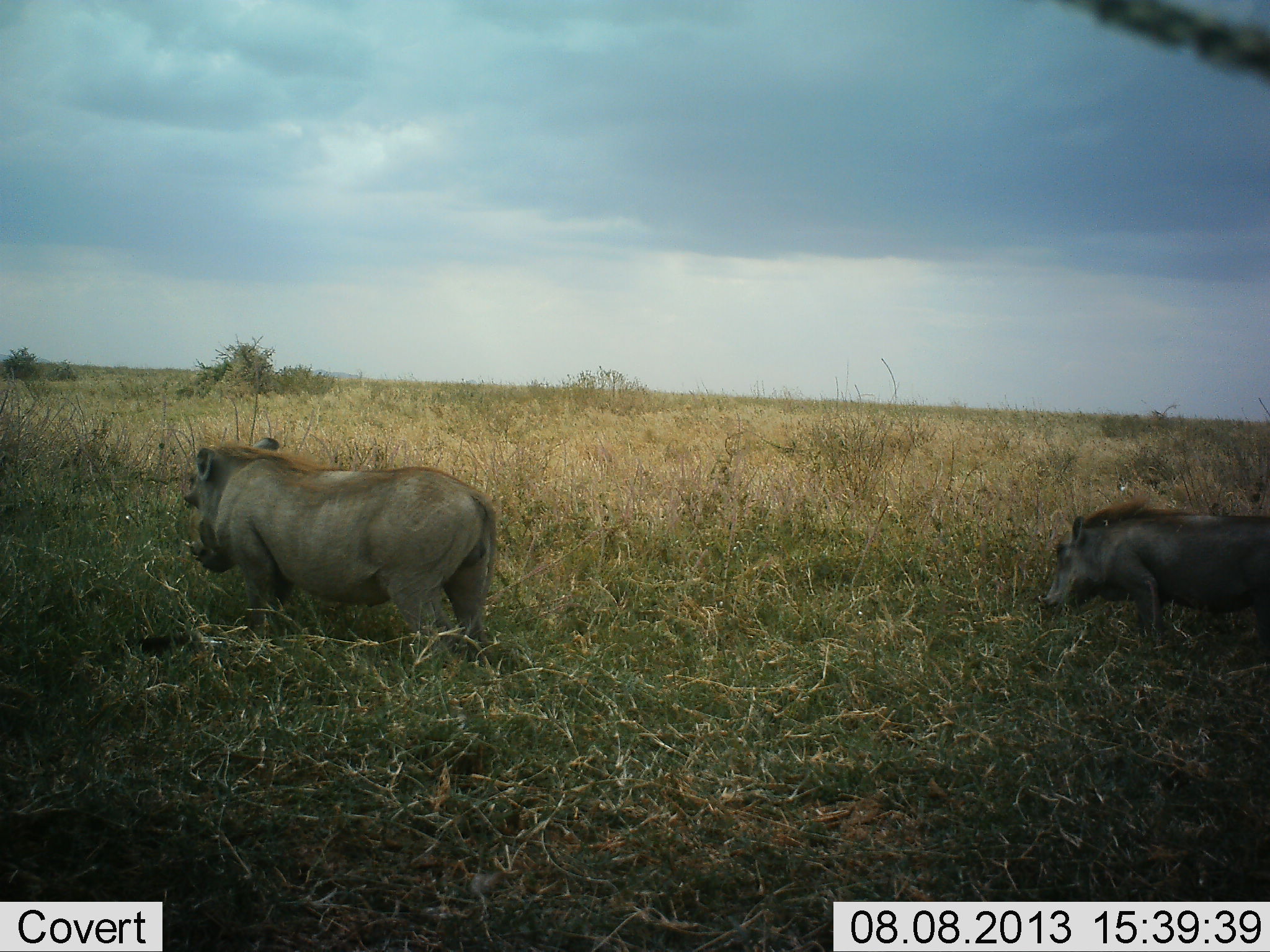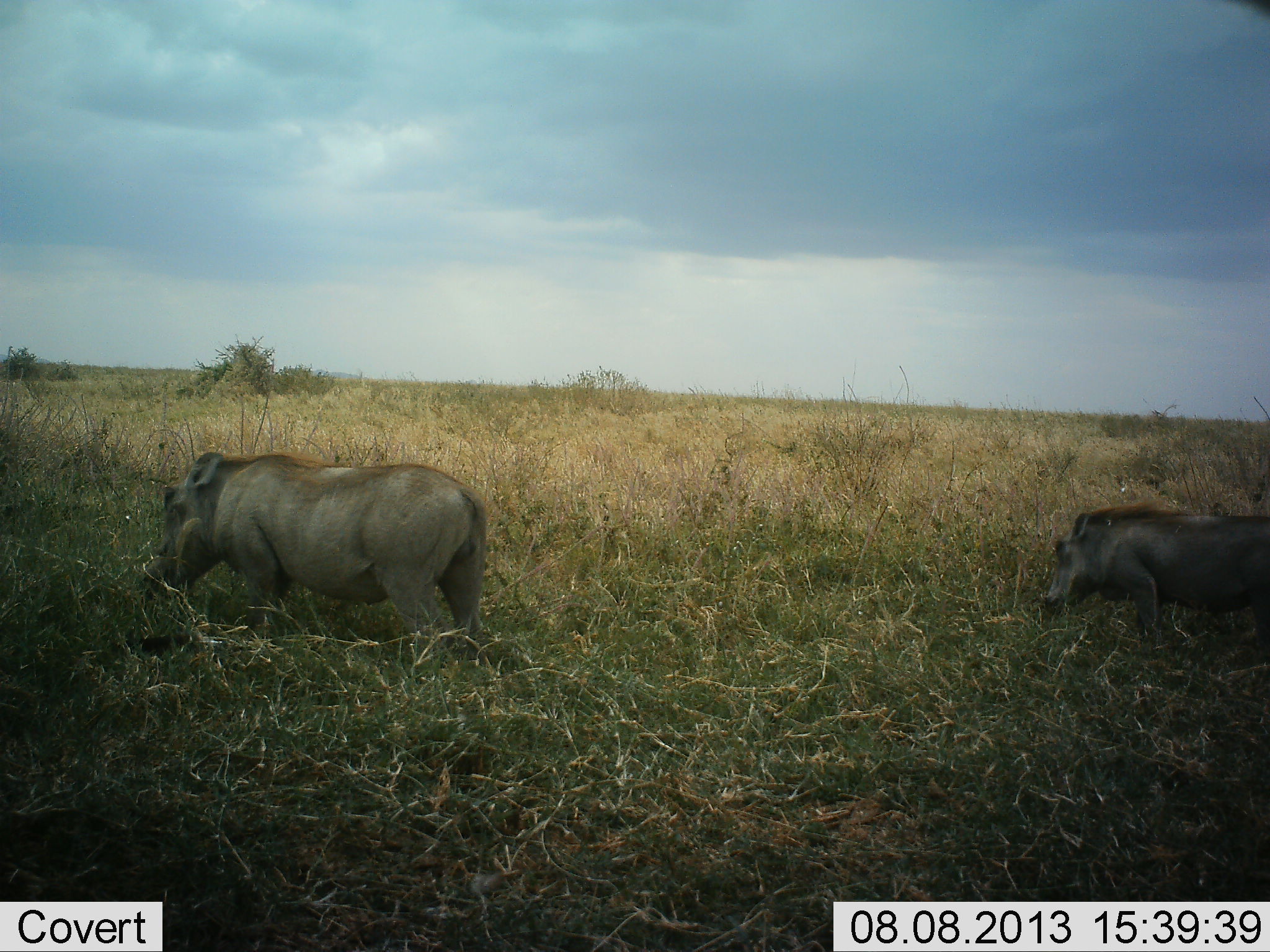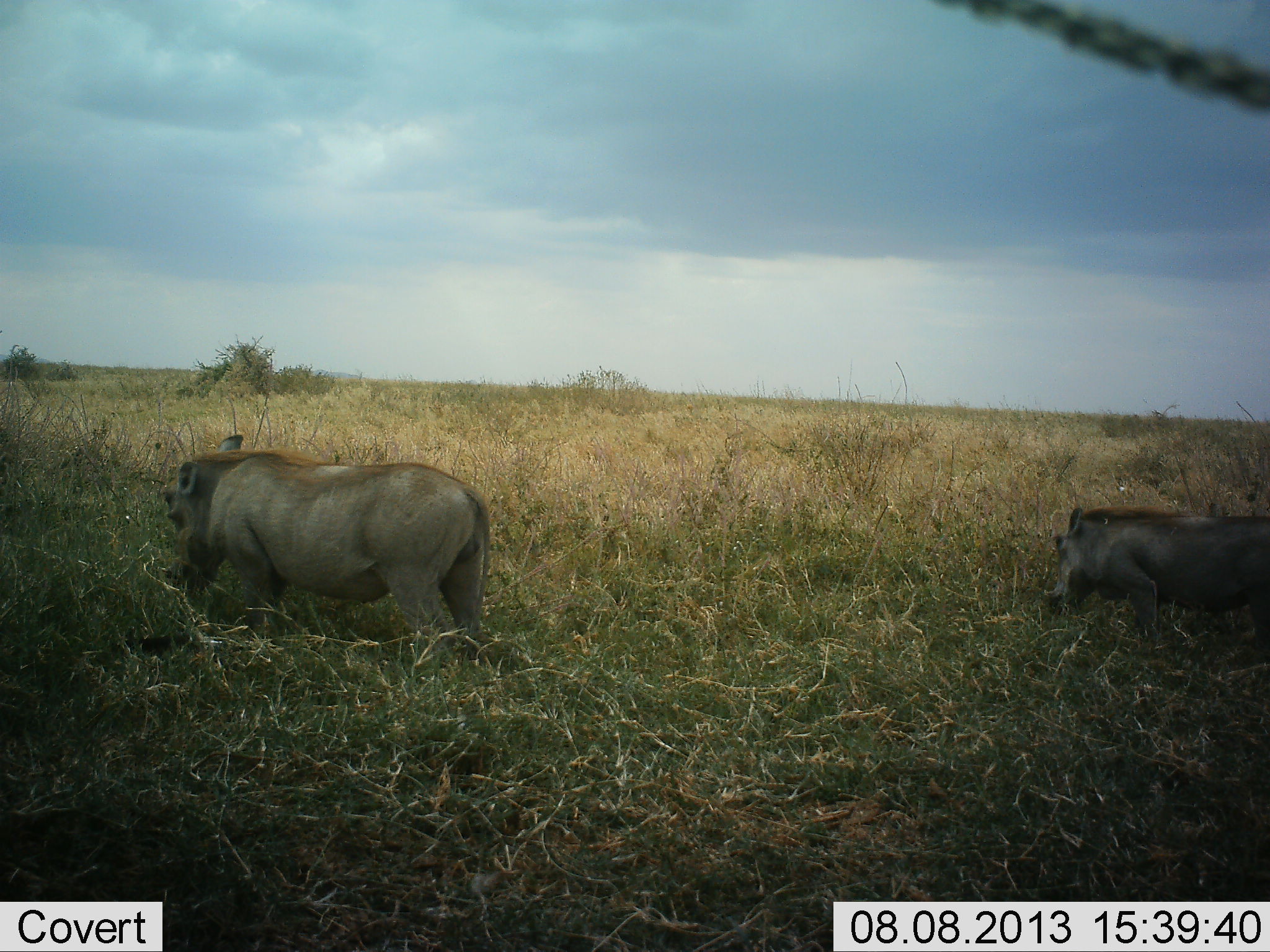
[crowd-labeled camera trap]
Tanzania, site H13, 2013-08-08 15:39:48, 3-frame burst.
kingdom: Animalia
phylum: Chordata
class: Mammalia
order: Artiodactyla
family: Suidae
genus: Phacochoerus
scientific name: Phacochoerus africanus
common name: warthog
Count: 2.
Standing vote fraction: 52%.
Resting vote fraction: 0%.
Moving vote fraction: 19%.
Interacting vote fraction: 0%.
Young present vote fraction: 0%.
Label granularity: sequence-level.